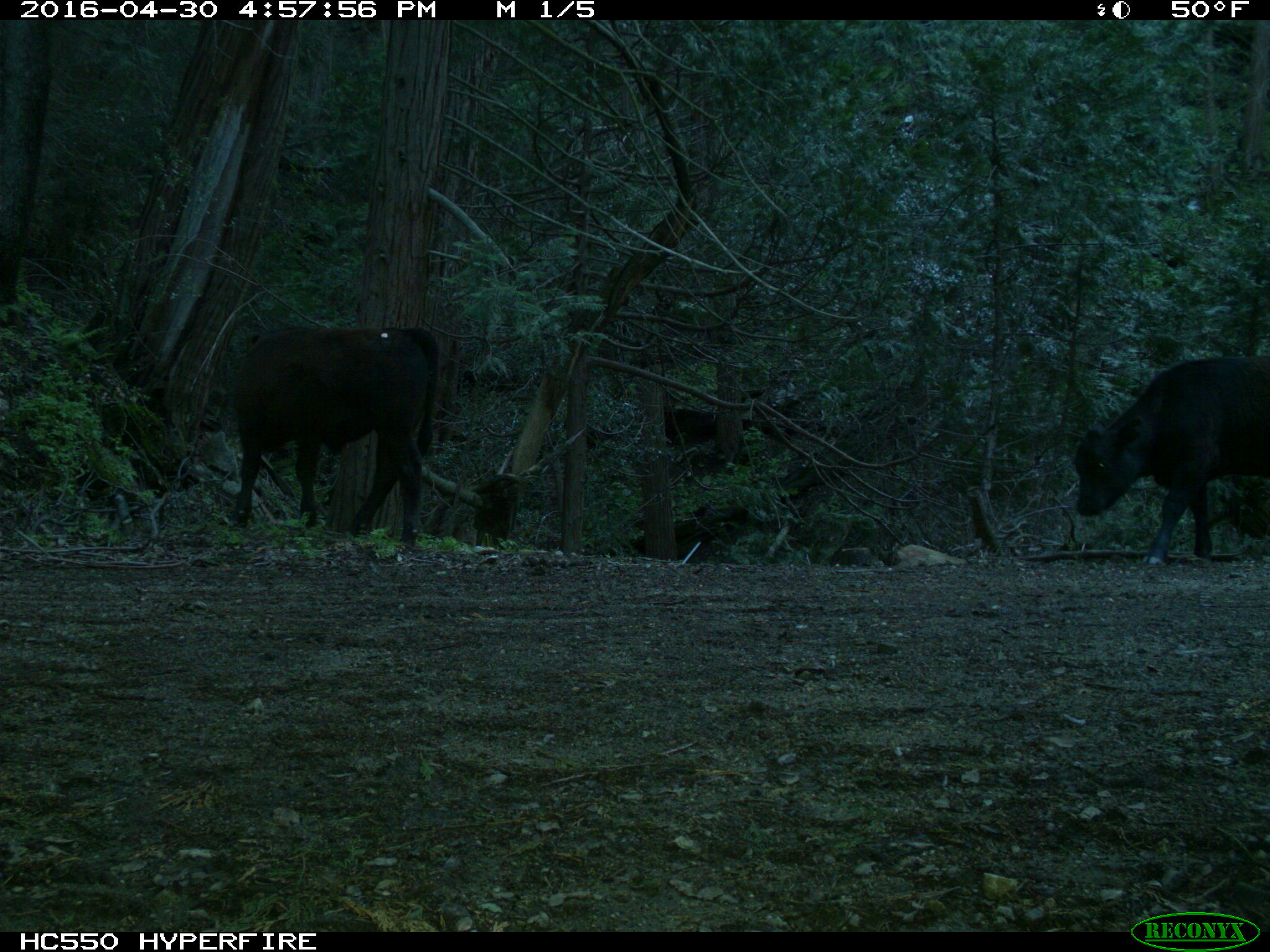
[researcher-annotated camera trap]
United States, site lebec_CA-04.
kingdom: Animalia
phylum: Chordata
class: Mammalia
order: Artiodactyla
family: Bovidae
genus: Bos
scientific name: Bos taurus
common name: domestic cow